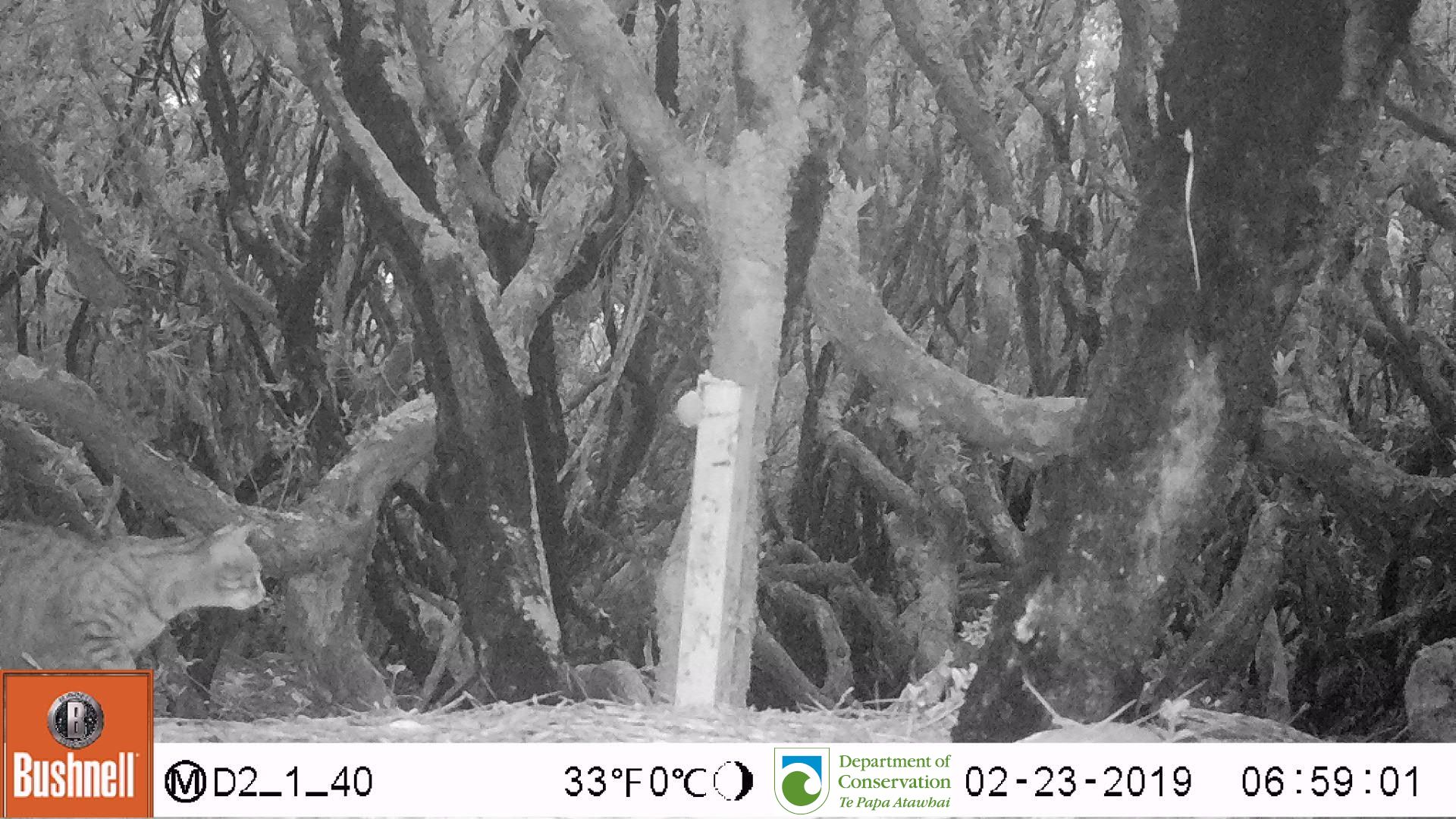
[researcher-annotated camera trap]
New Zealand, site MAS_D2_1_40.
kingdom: Animalia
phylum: Chordata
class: Mammalia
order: Carnivora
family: Felidae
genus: Felis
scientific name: Felis catus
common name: domestic cat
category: cat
Cat (domestic cat) (Felis catus).